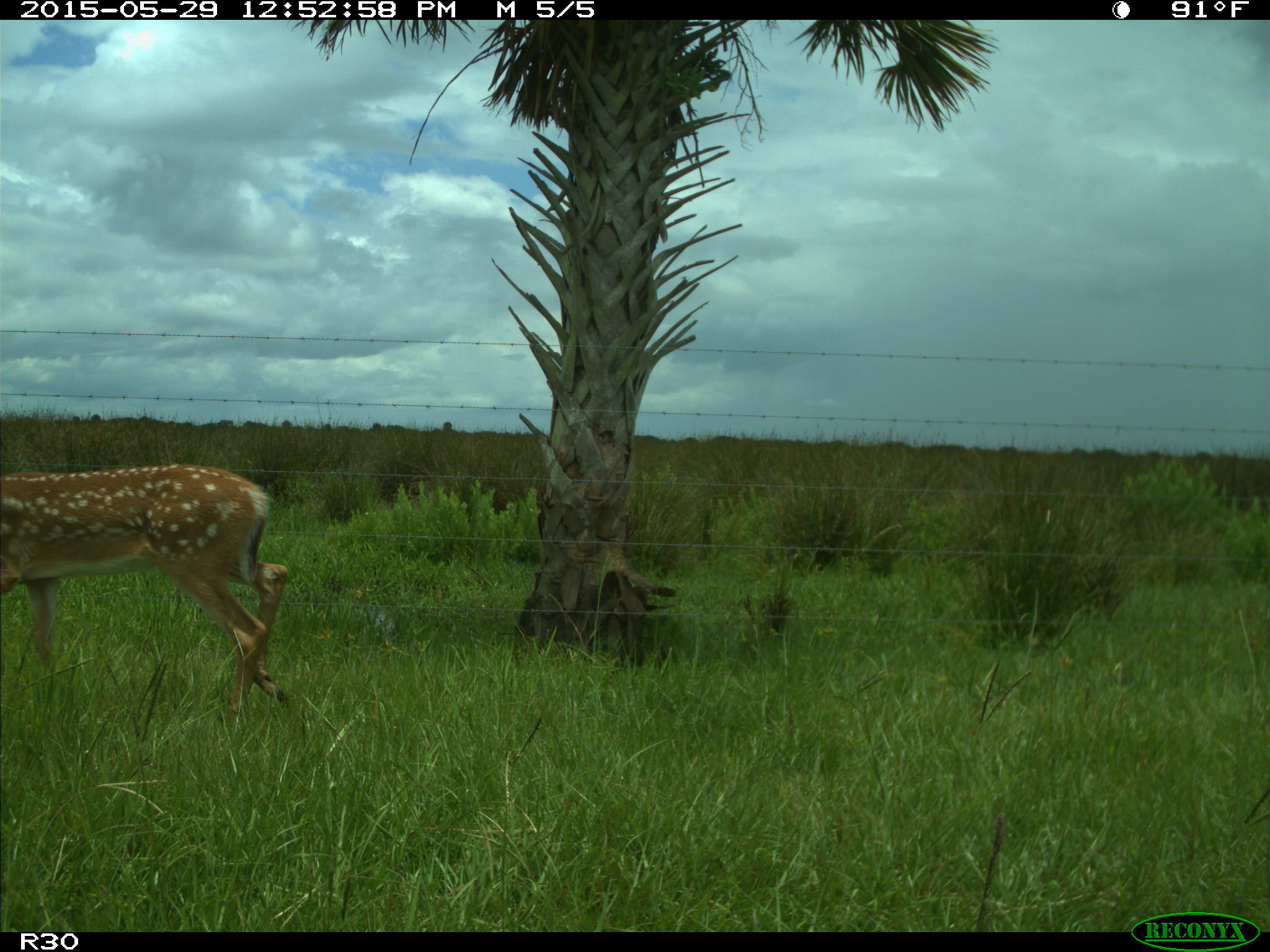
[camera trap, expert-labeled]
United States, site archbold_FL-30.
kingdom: Animalia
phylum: Chordata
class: Mammalia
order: Artiodactyla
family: Cervidae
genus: Odocoileus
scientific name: Odocoileus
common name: deer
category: unidentified deer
Unidentified deer (deer) (Odocoileus).